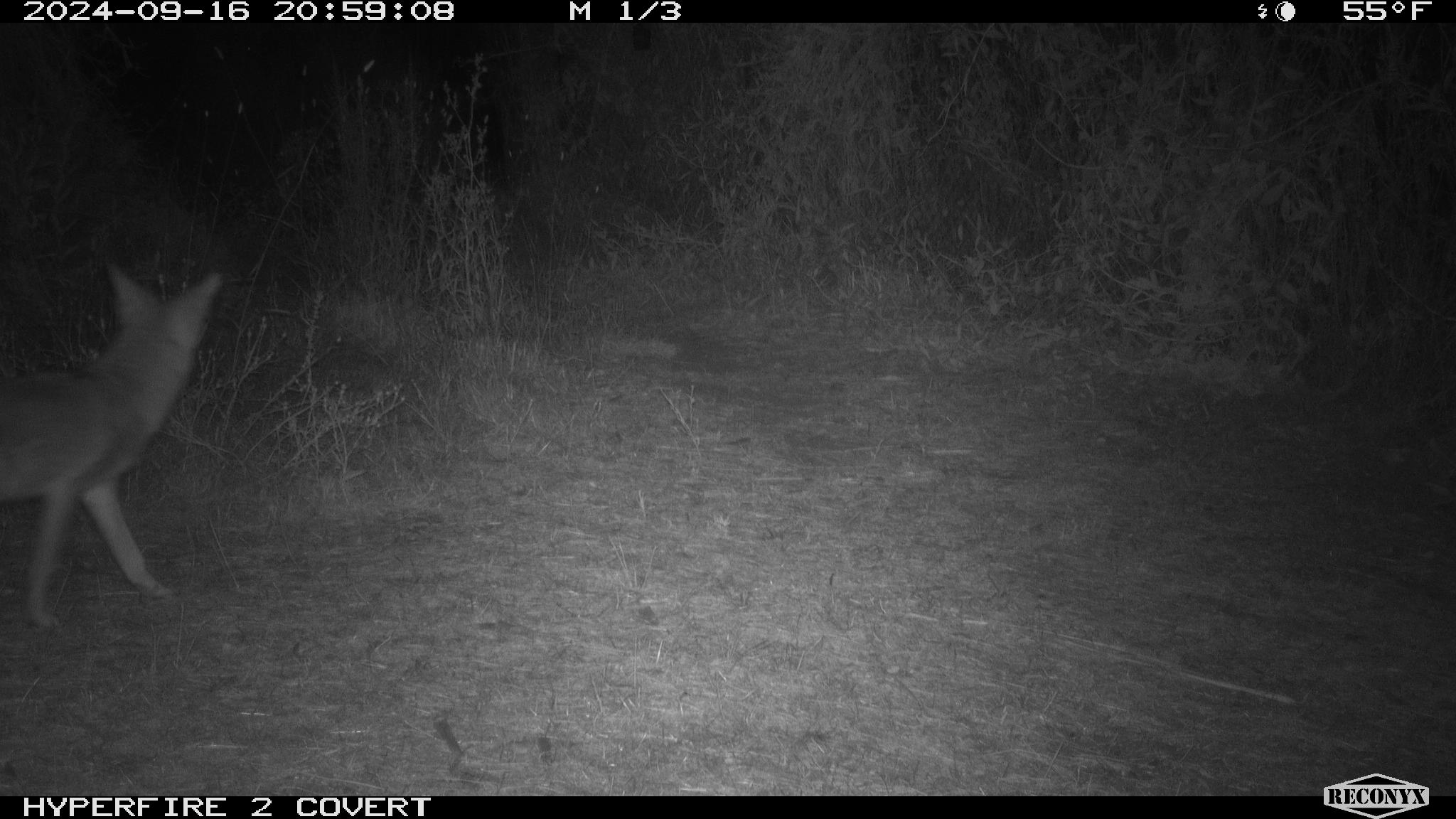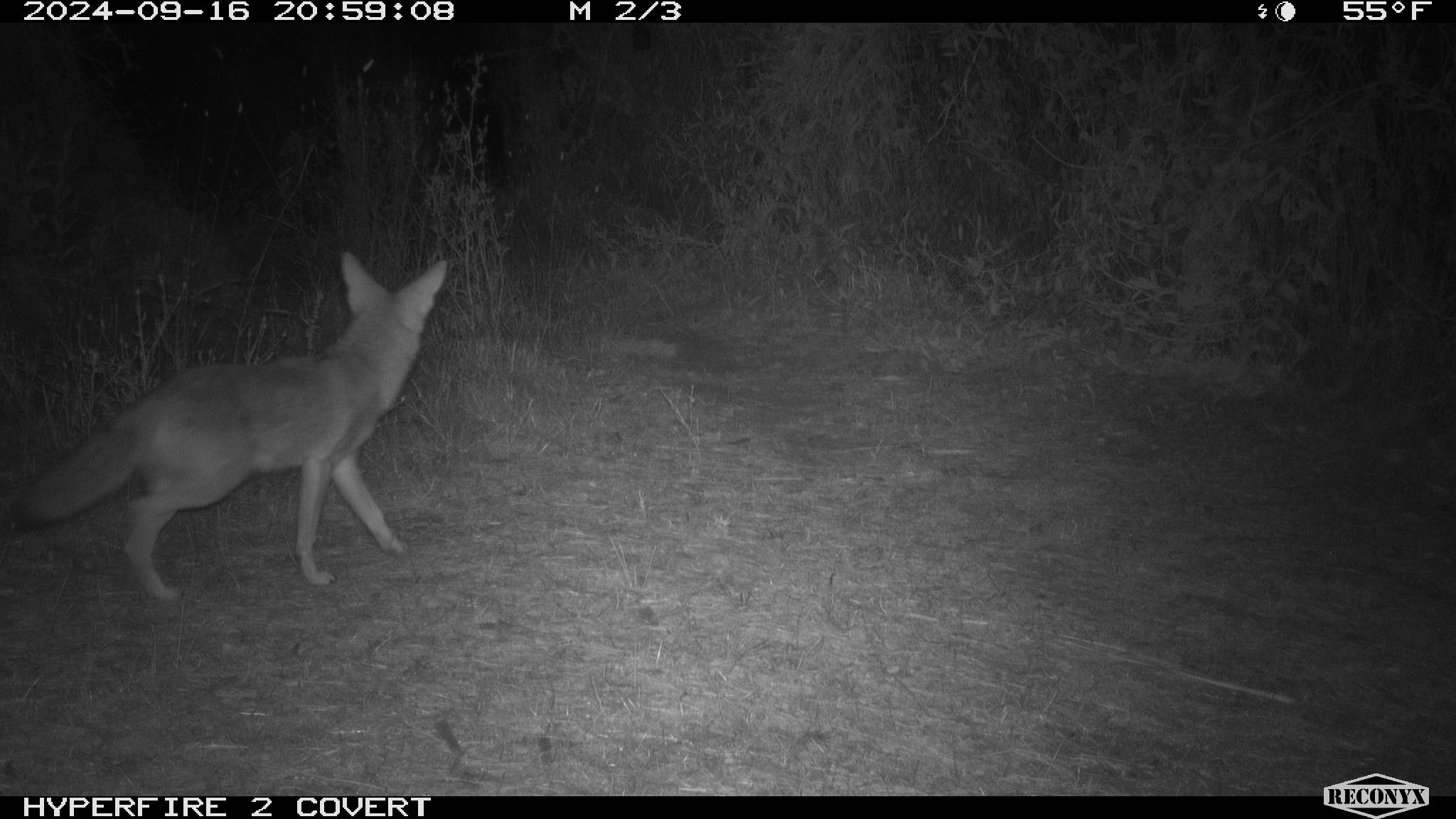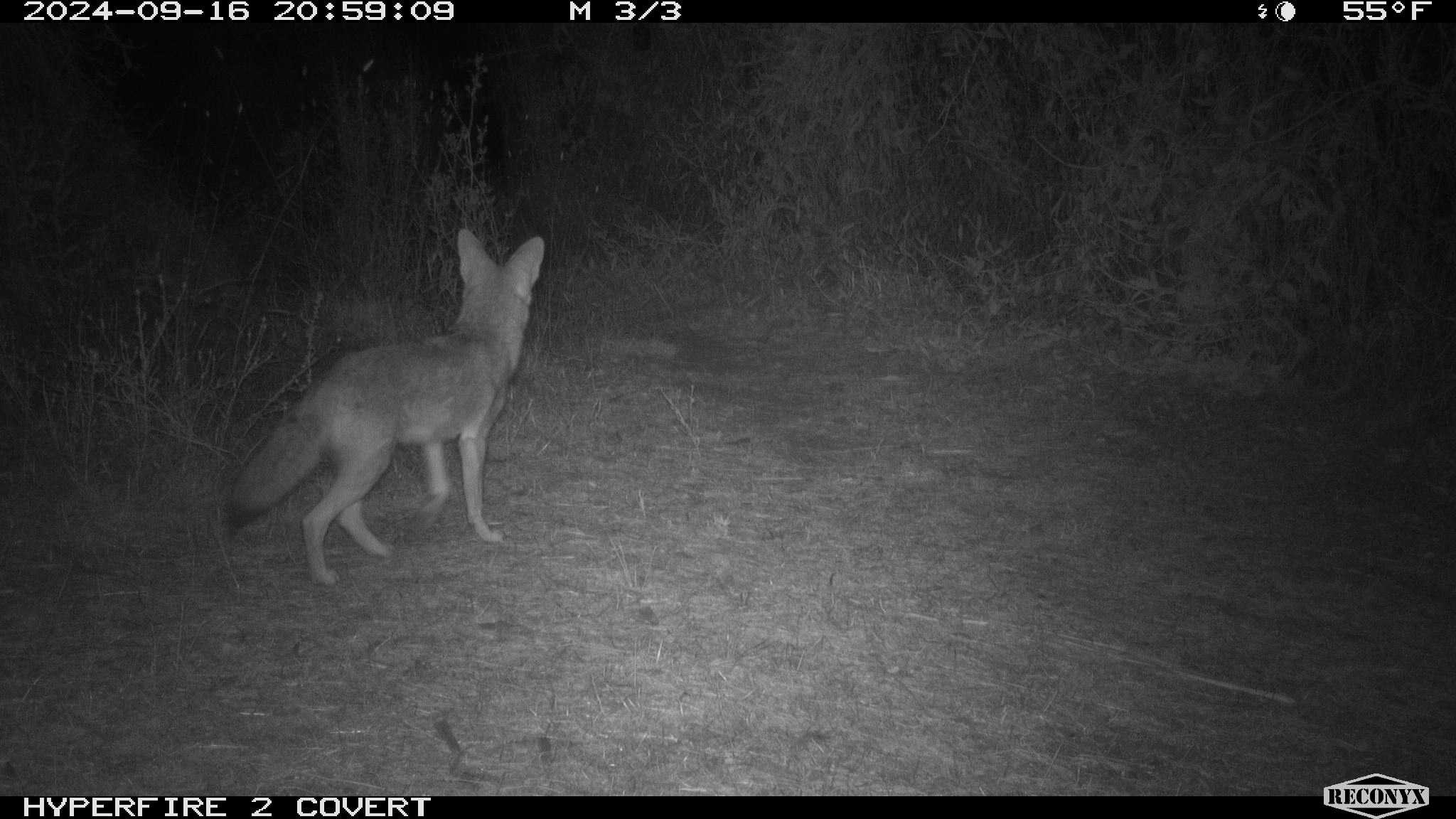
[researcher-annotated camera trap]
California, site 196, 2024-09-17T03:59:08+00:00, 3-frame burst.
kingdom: Animalia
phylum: Chordata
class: Mammalia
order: Carnivora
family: Canidae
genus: Canis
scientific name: Canis latrans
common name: coyote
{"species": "coyote (Canis latrans)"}